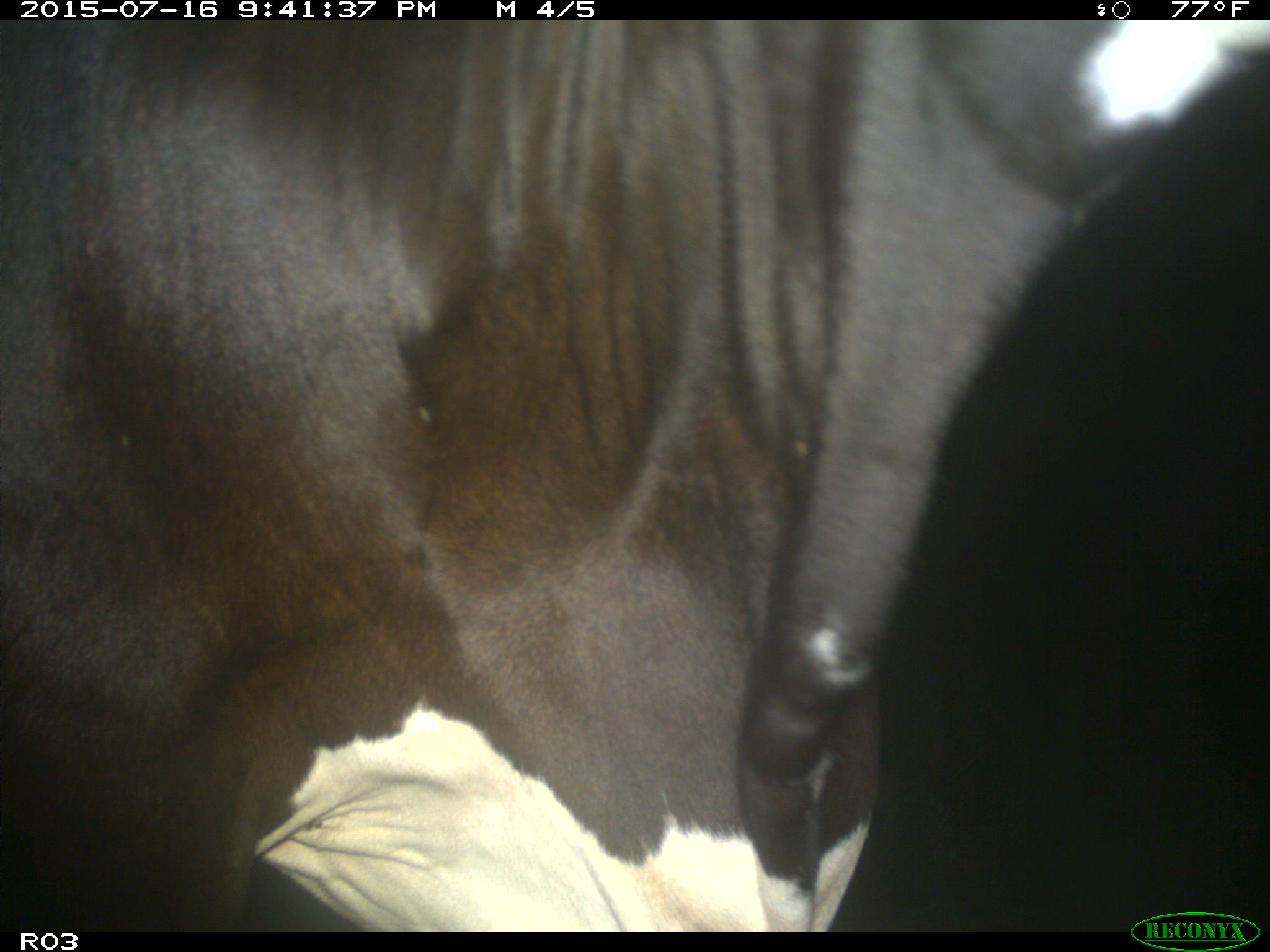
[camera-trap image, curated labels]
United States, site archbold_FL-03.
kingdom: Animalia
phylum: Chordata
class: Mammalia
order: Artiodactyla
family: Bovidae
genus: Bos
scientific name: Bos taurus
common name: domestic cow